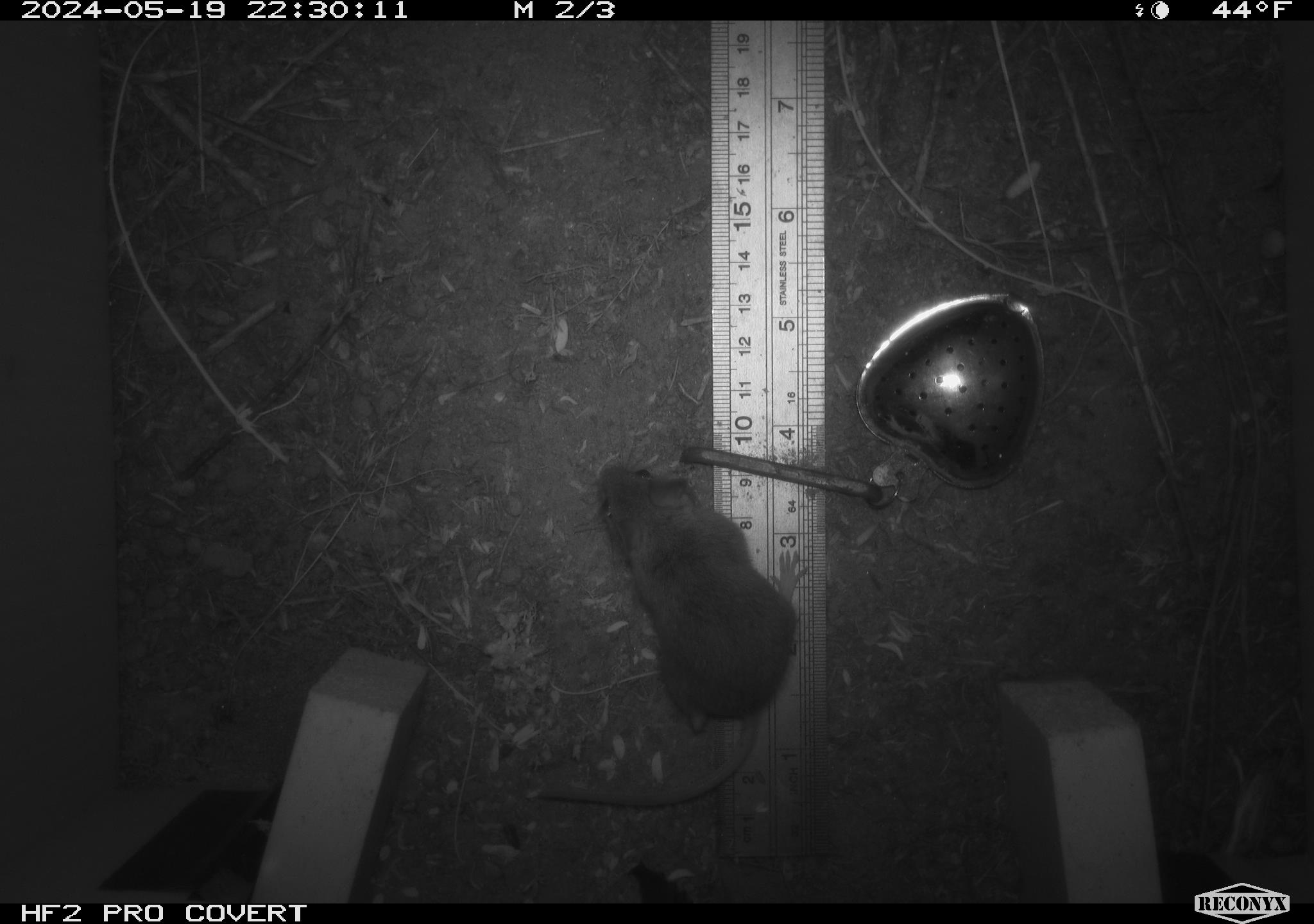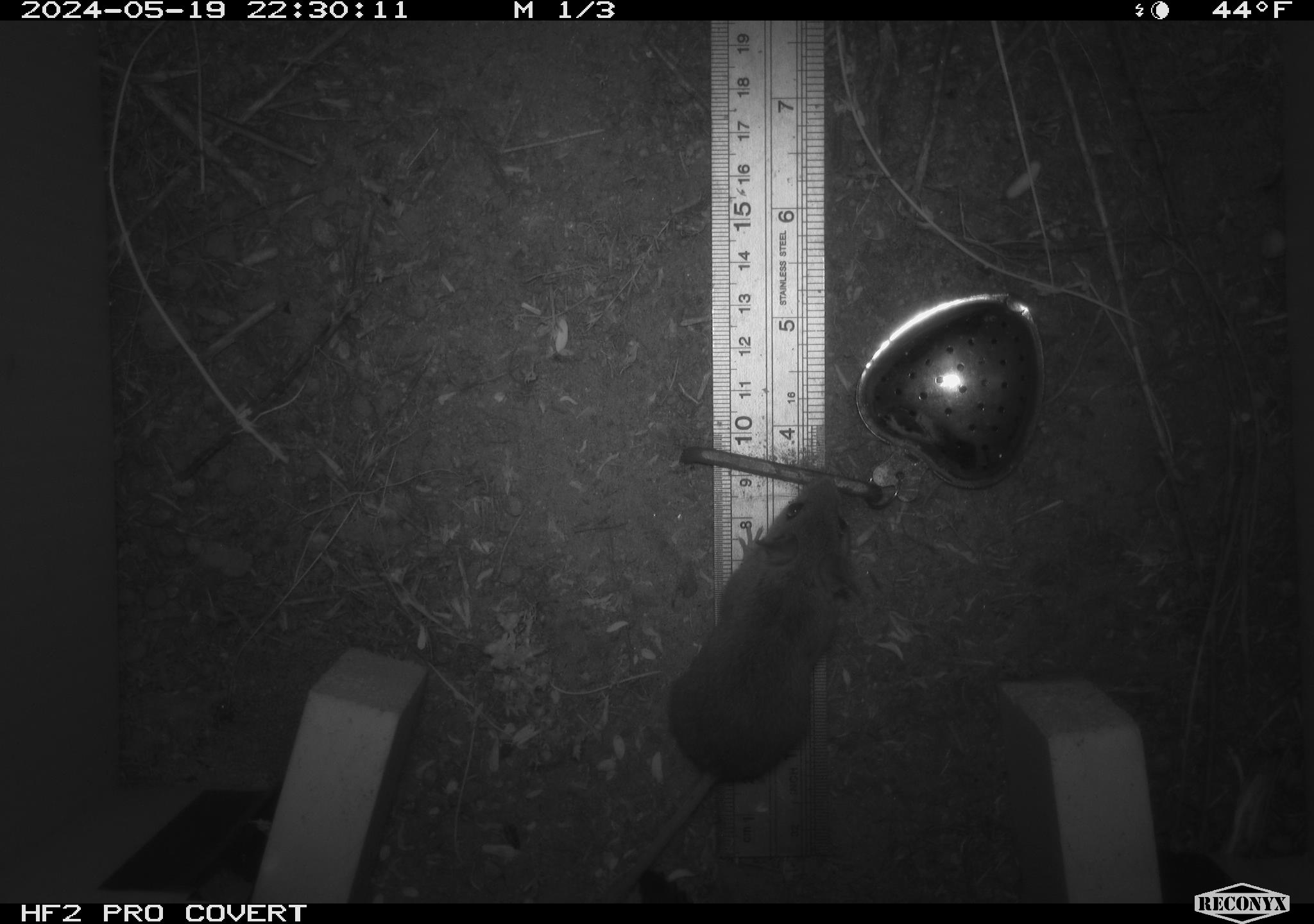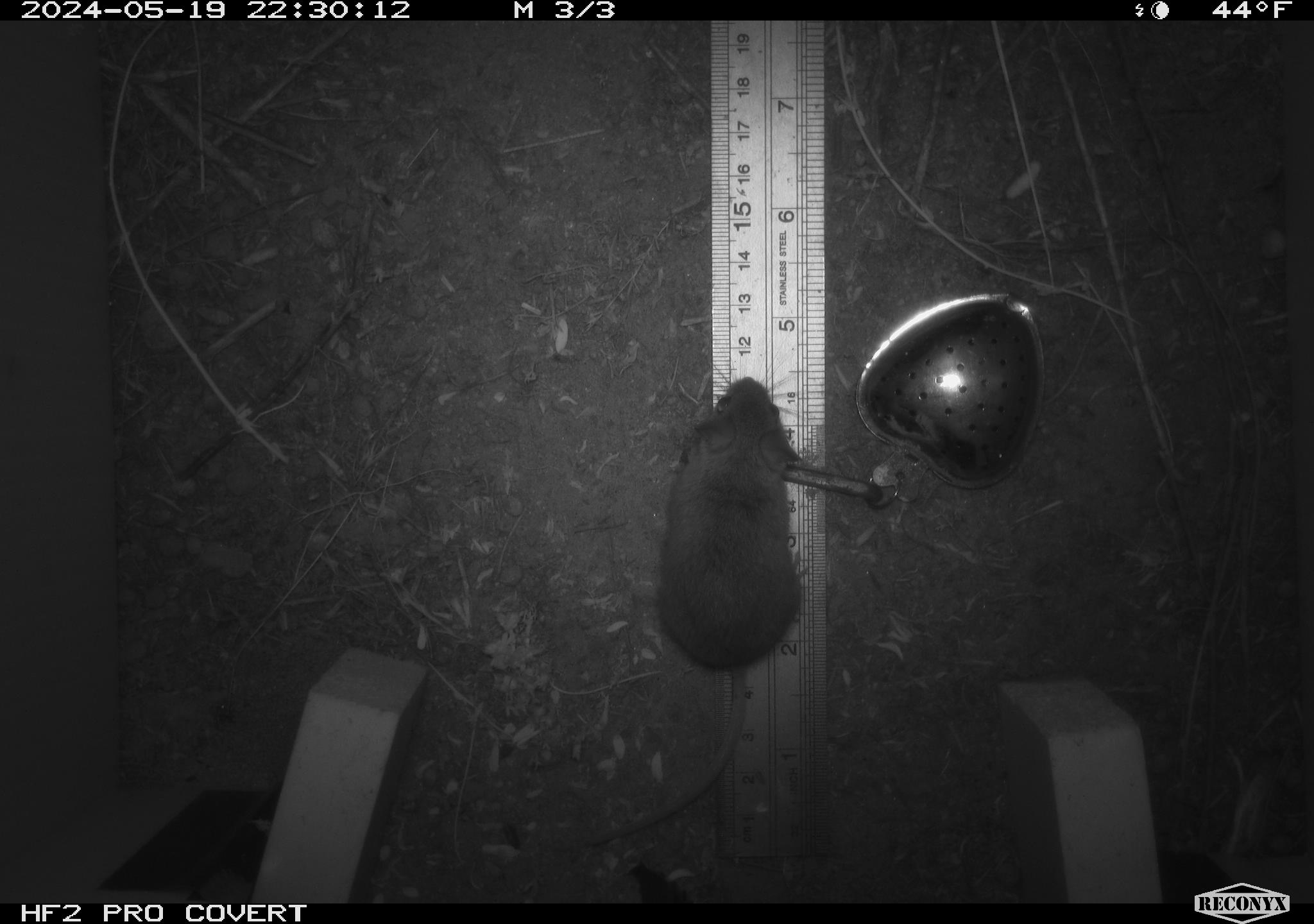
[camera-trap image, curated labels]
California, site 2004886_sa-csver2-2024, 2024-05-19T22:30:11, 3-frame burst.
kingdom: Animalia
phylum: Chordata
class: Mammalia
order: Rodentia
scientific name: Rodentia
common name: rodent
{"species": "rodent (Rodentia)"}